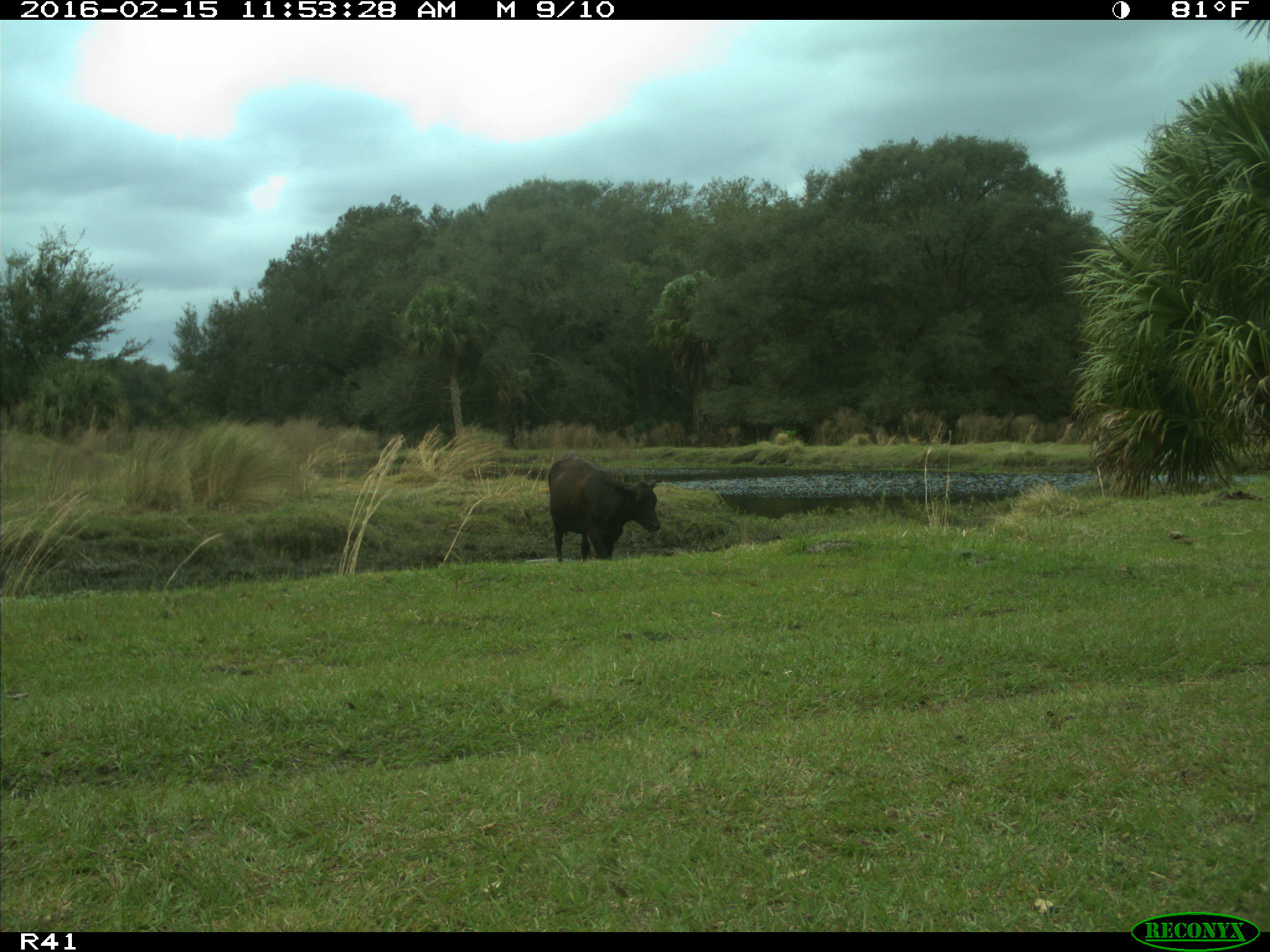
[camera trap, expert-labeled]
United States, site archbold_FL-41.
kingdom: Animalia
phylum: Chordata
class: Mammalia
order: Artiodactyla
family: Bovidae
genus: Bos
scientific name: Bos taurus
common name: domestic cow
Bos taurus (domestic cow).